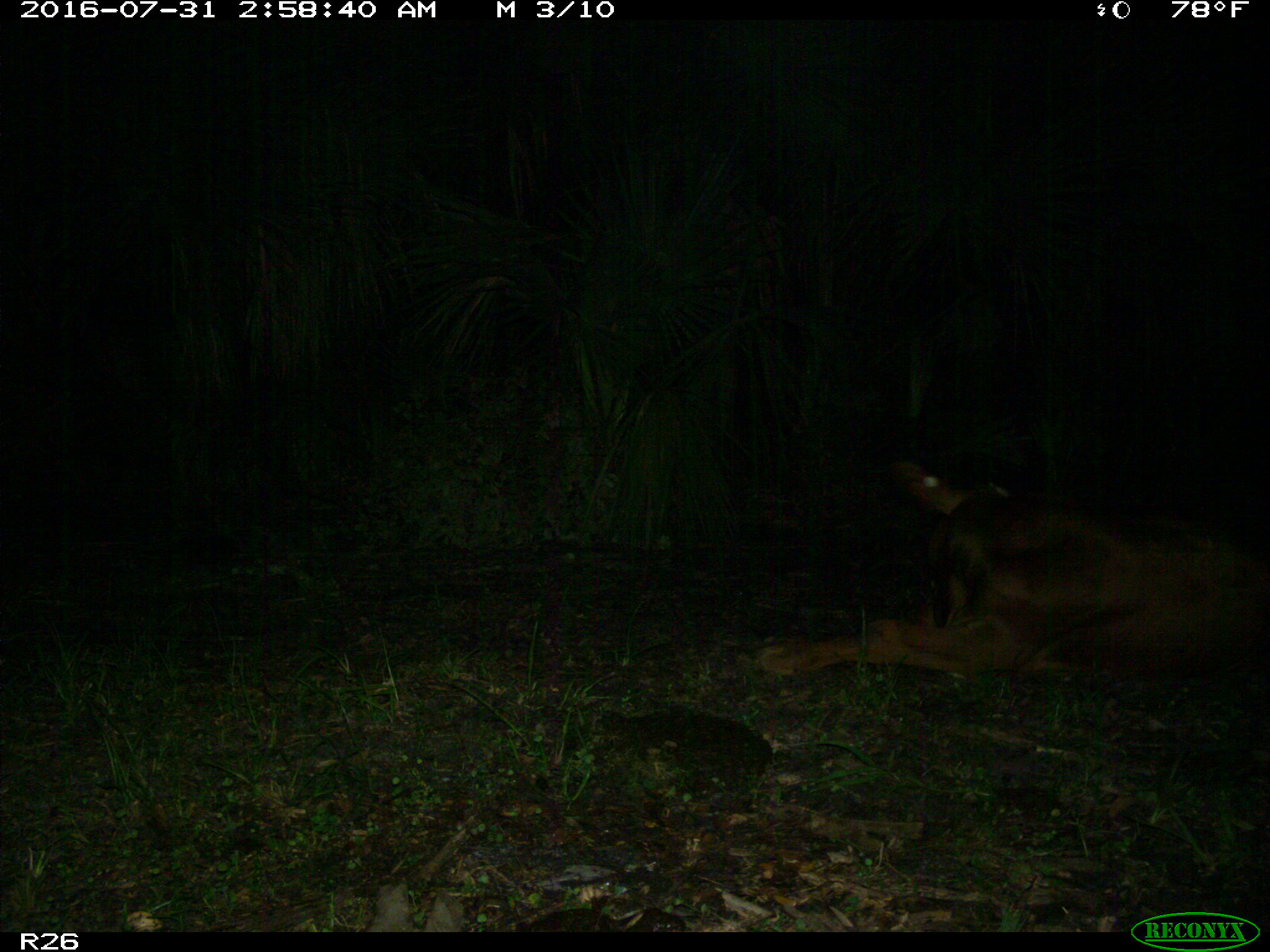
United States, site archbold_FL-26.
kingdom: Animalia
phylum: Chordata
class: Mammalia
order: Artiodactyla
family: Bovidae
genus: Bos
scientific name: Bos taurus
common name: domestic cow